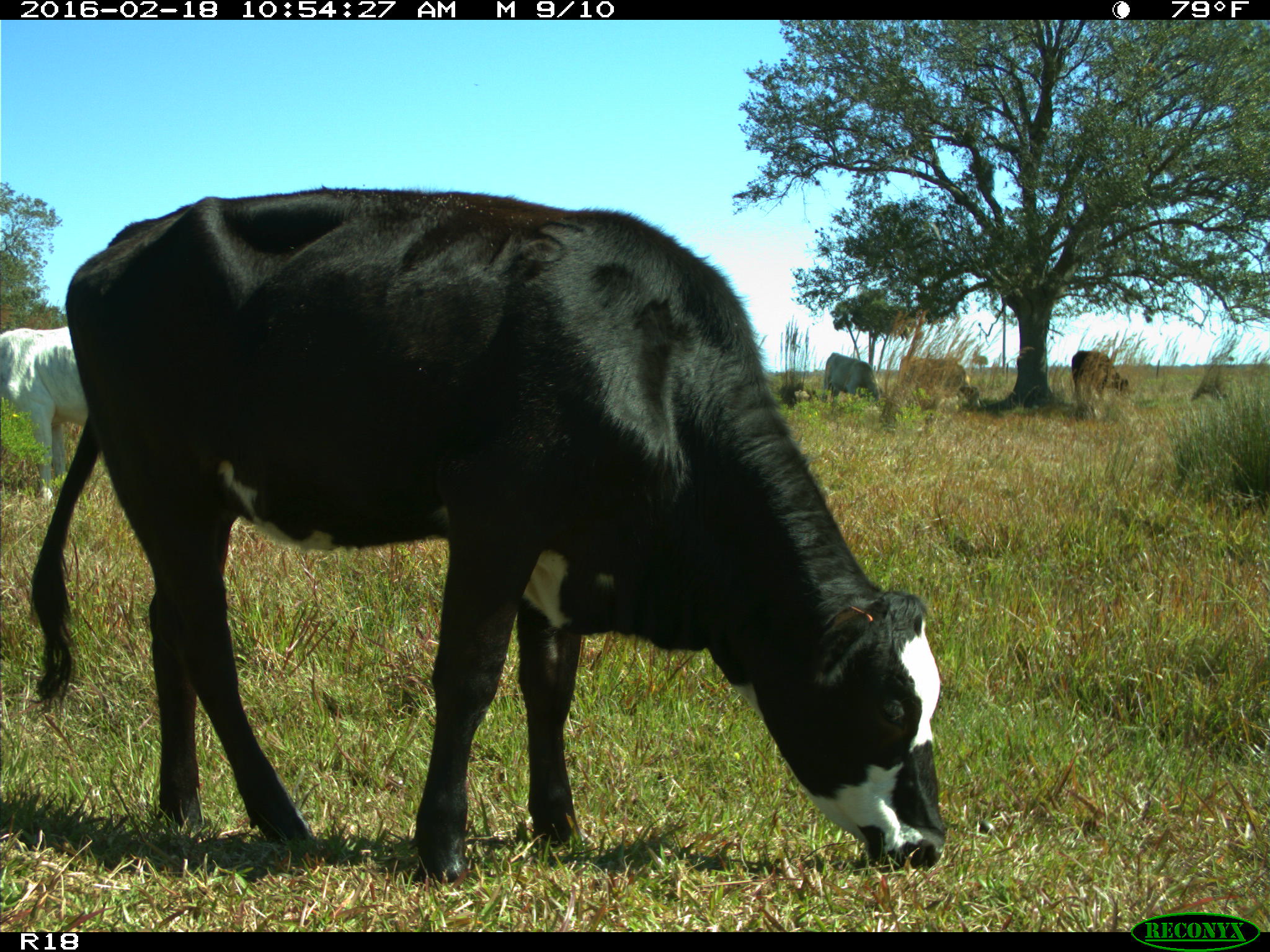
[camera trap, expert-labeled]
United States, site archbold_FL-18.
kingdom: Animalia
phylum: Chordata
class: Mammalia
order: Artiodactyla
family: Bovidae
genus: Bos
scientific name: Bos taurus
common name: domestic cow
Bos taurus (domestic cow).